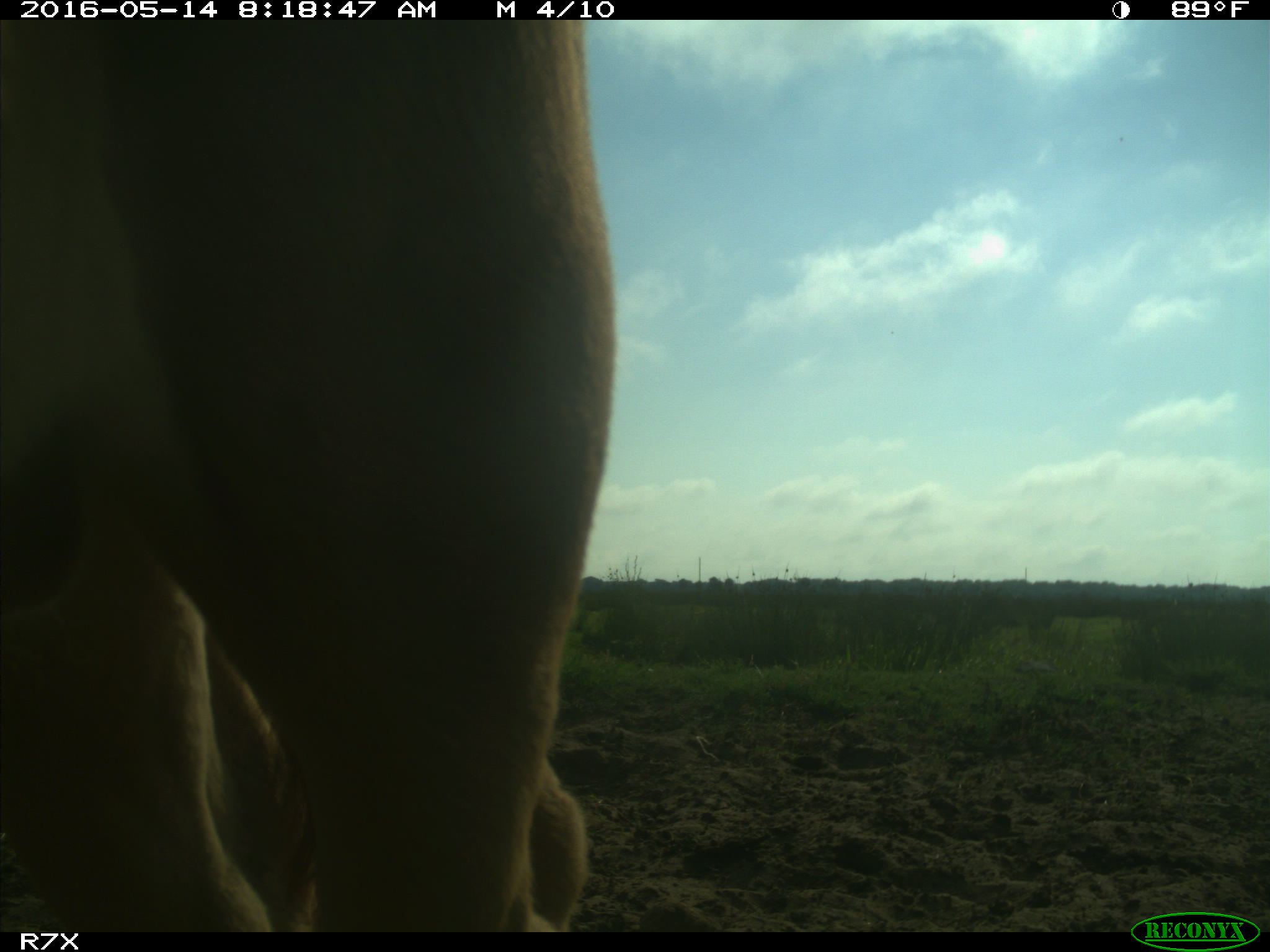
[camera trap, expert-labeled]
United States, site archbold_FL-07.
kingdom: Animalia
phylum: Chordata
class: Mammalia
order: Artiodactyla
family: Bovidae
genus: Bos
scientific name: Bos taurus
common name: domestic cow